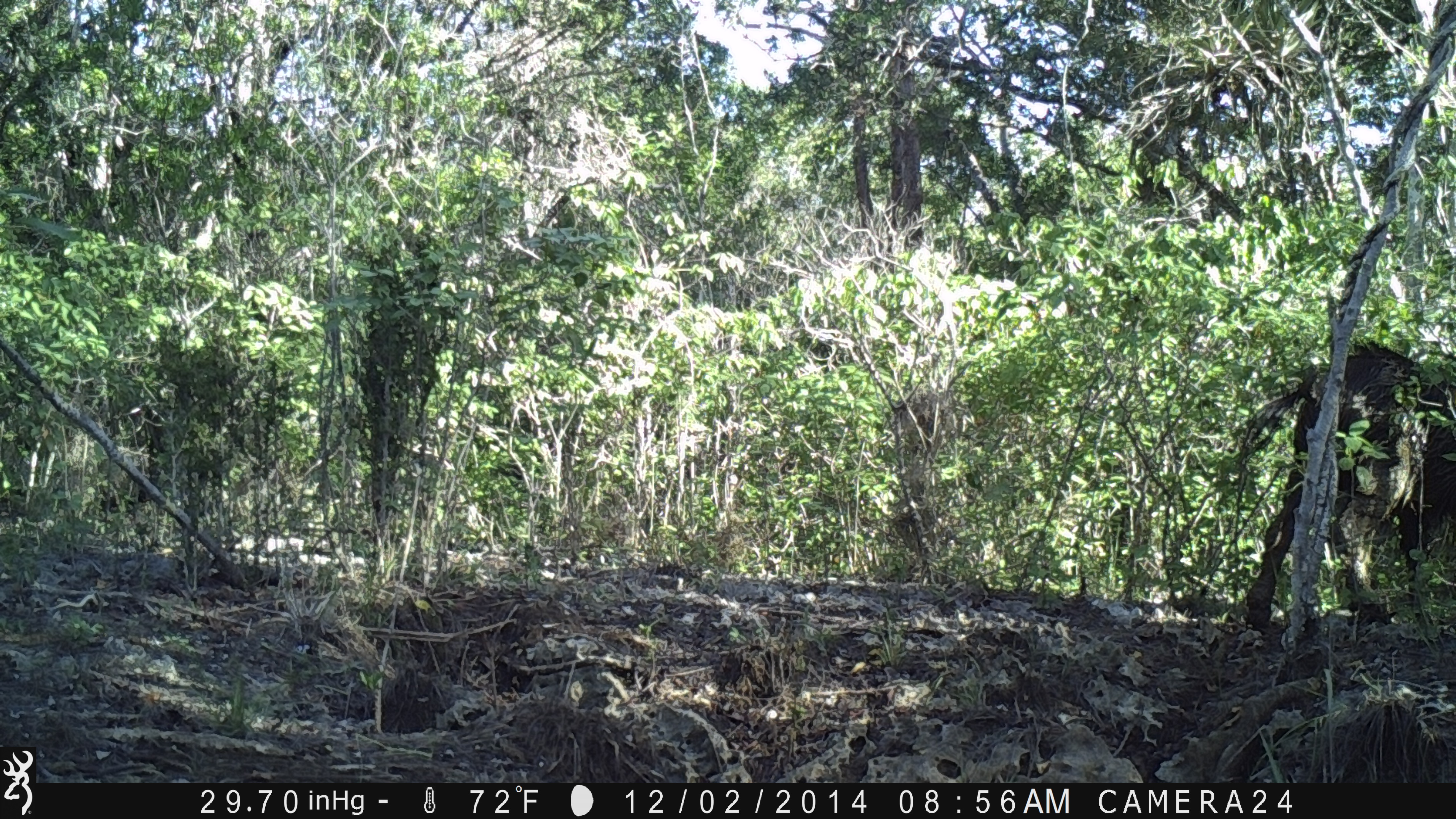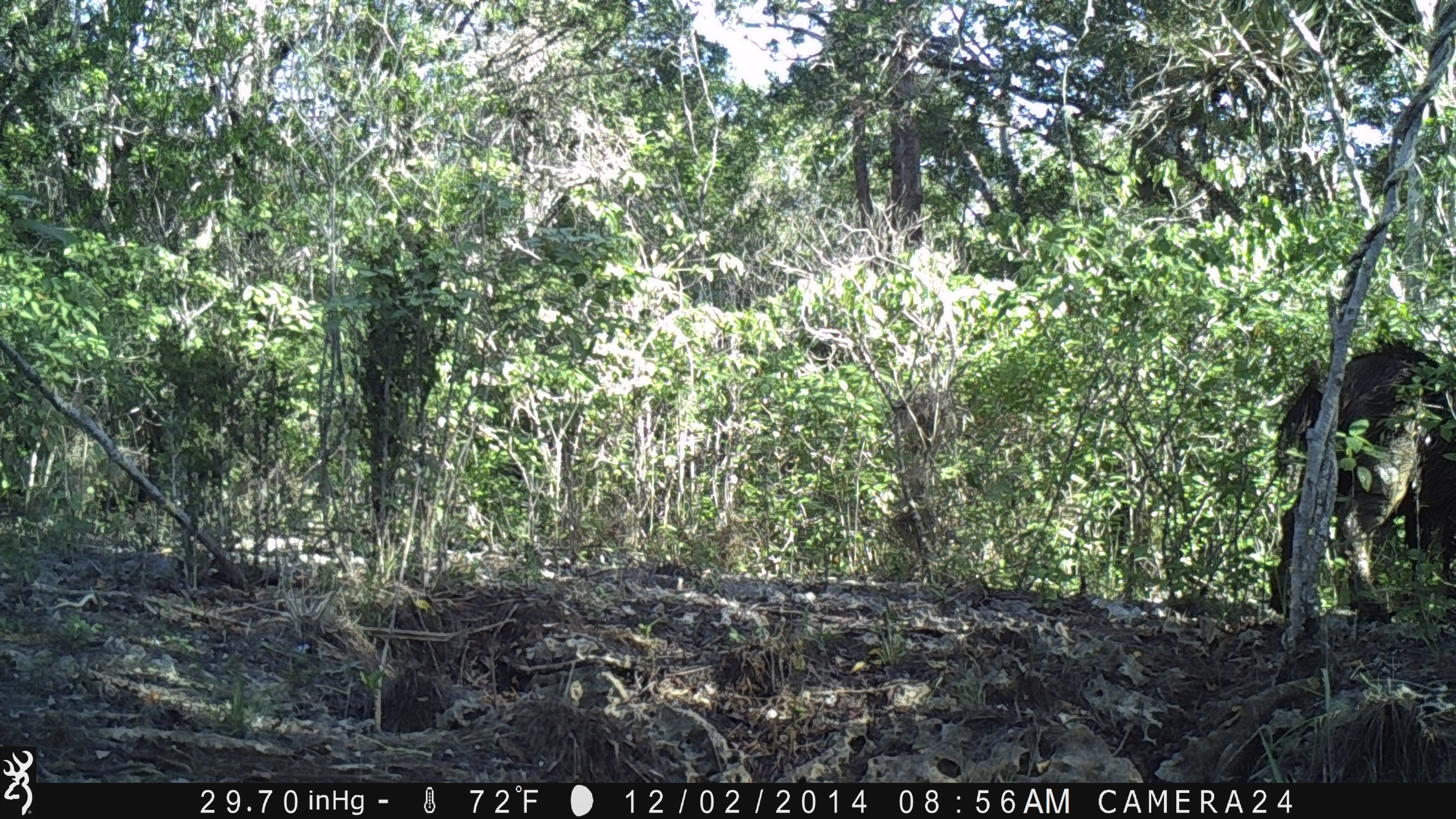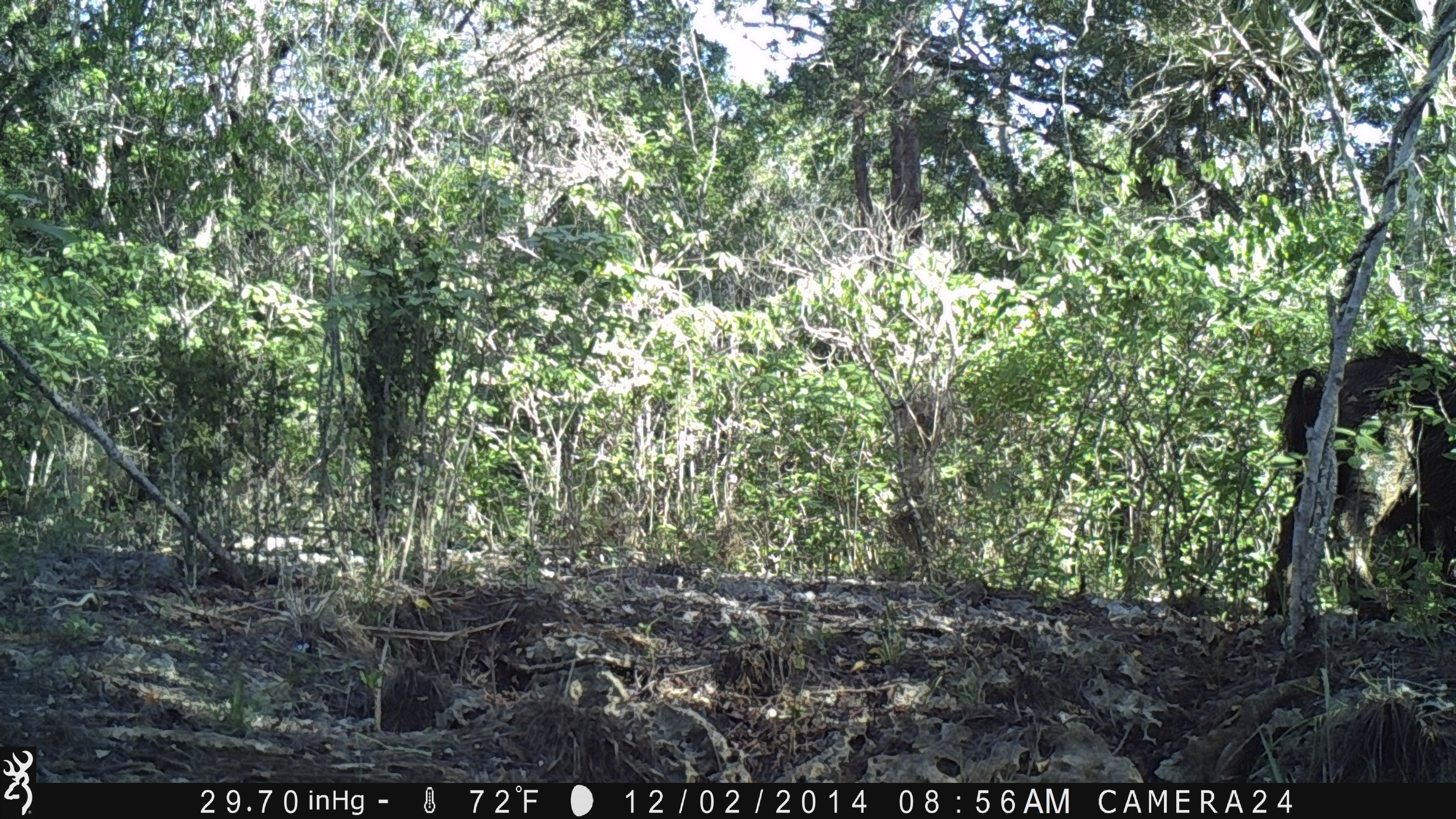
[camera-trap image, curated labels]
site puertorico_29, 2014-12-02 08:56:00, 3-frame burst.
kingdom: Animalia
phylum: Chordata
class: Mammalia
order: Artiodactyla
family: Bovidae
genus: Capra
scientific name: Capra hircus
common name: goat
Goat (Capra hircus).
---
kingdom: Animalia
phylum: Chordata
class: Mammalia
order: Artiodactyla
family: Suidae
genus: Sus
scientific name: Sus scrofa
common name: pig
Pig (Sus scrofa).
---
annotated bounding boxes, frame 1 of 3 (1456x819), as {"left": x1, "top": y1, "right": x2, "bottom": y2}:
goat: {"left": 1232, "top": 342, "right": 1455, "bottom": 615}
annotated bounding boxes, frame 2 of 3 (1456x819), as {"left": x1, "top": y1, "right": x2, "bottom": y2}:
pig: {"left": 1269, "top": 348, "right": 1456, "bottom": 622}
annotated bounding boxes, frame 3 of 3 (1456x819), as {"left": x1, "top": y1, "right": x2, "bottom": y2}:
pig: {"left": 1270, "top": 341, "right": 1455, "bottom": 615}